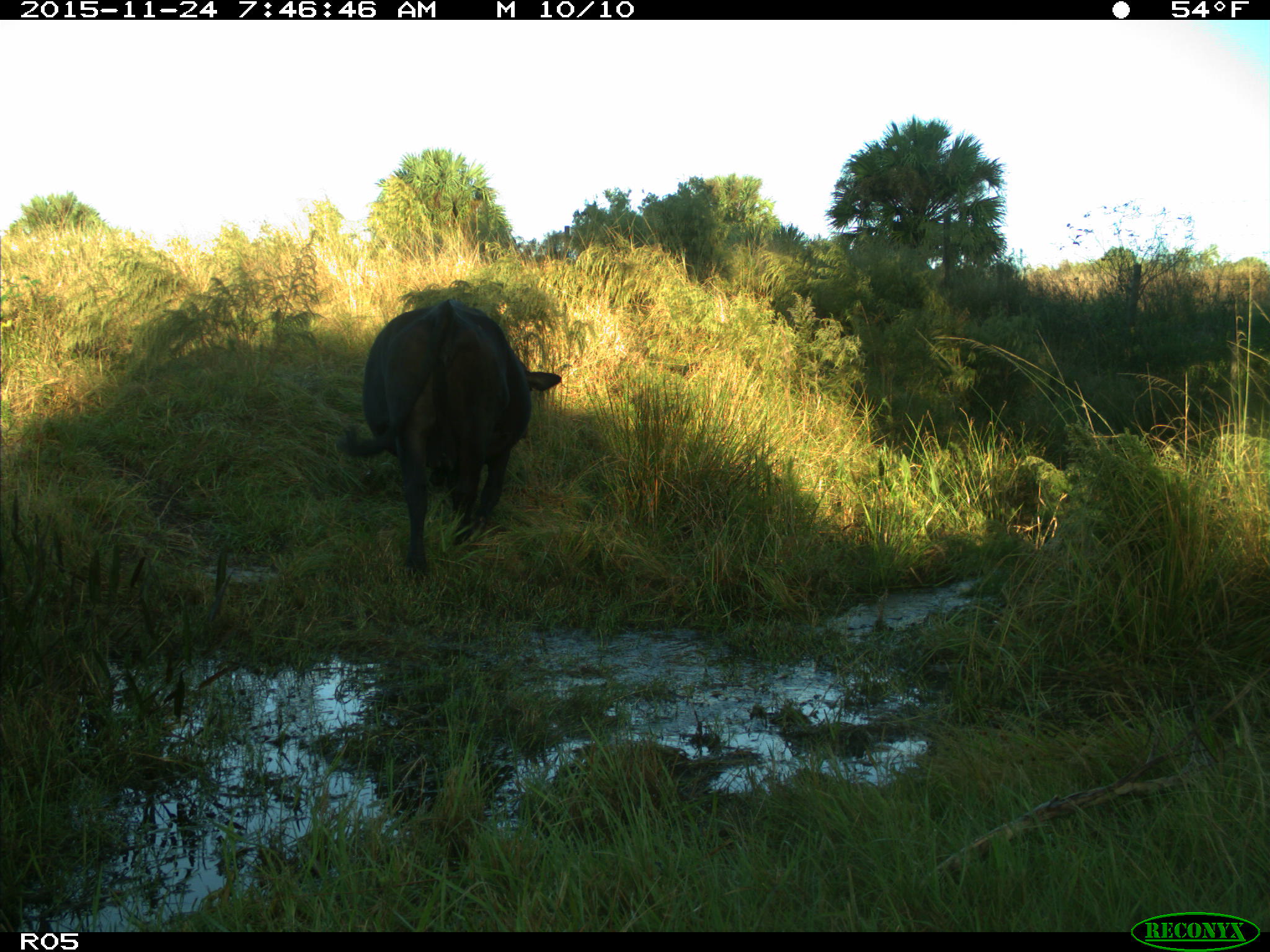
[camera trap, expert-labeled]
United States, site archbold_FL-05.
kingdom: Animalia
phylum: Chordata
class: Mammalia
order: Artiodactyla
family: Bovidae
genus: Bos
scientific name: Bos taurus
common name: domestic cow